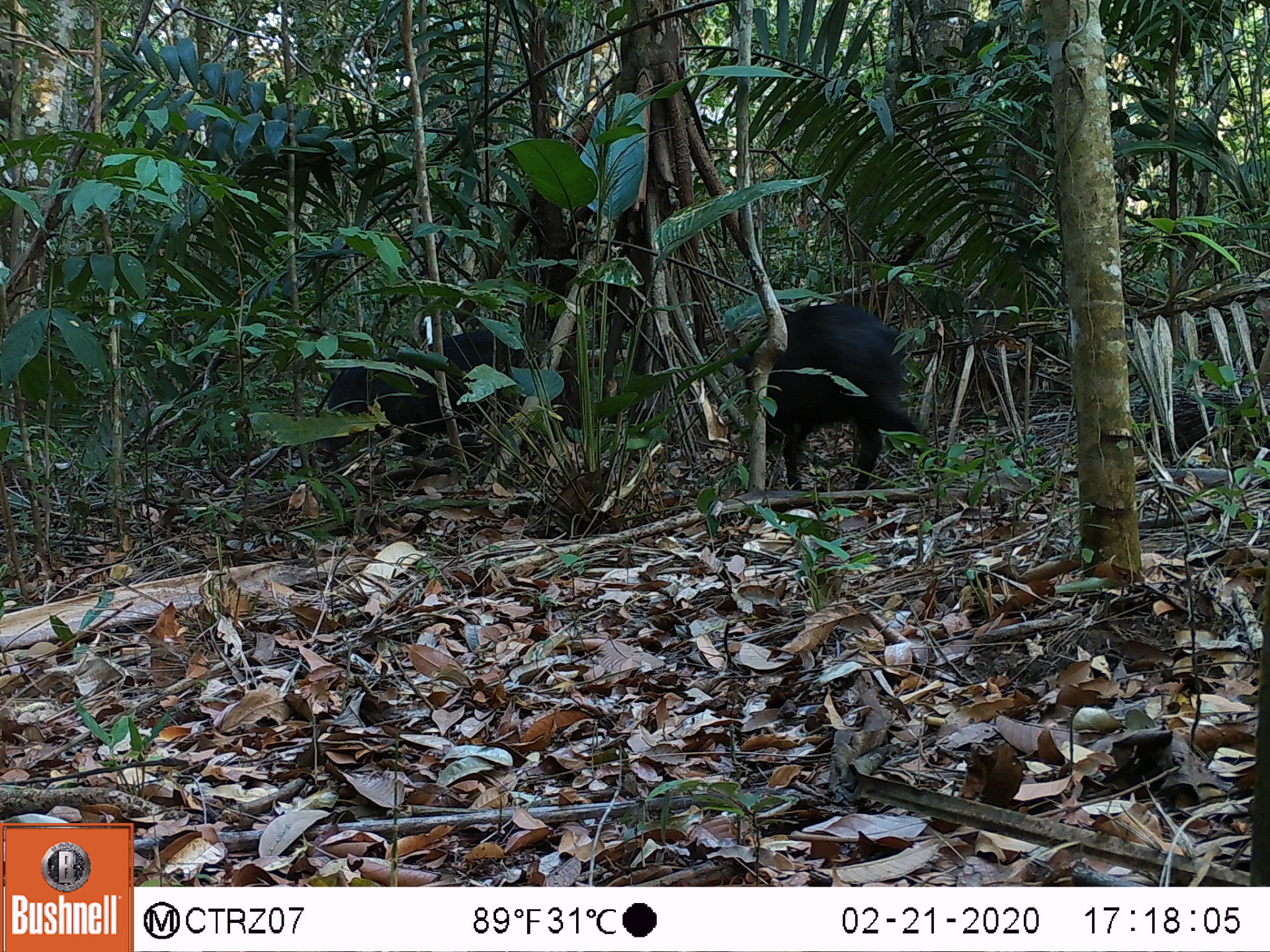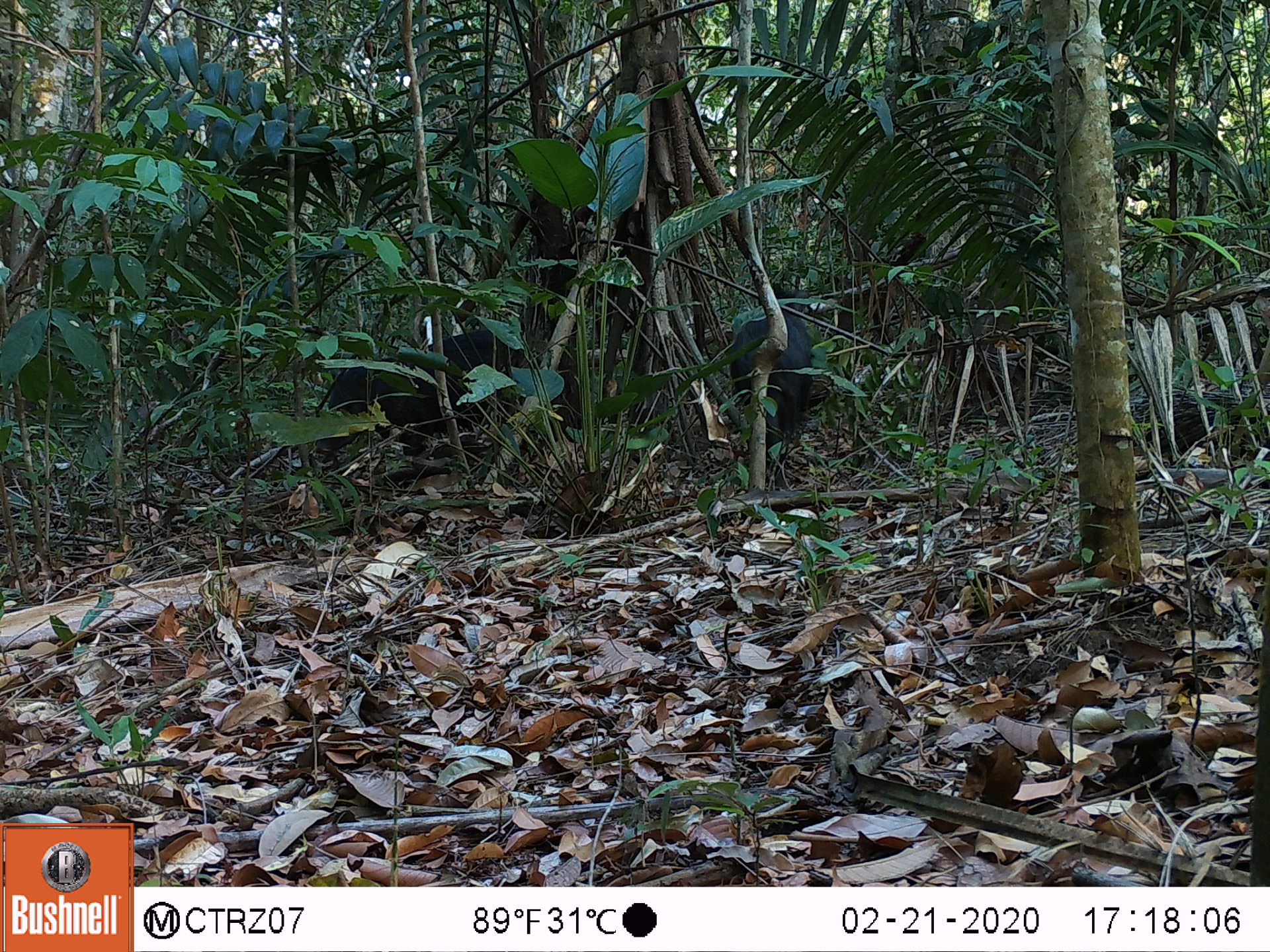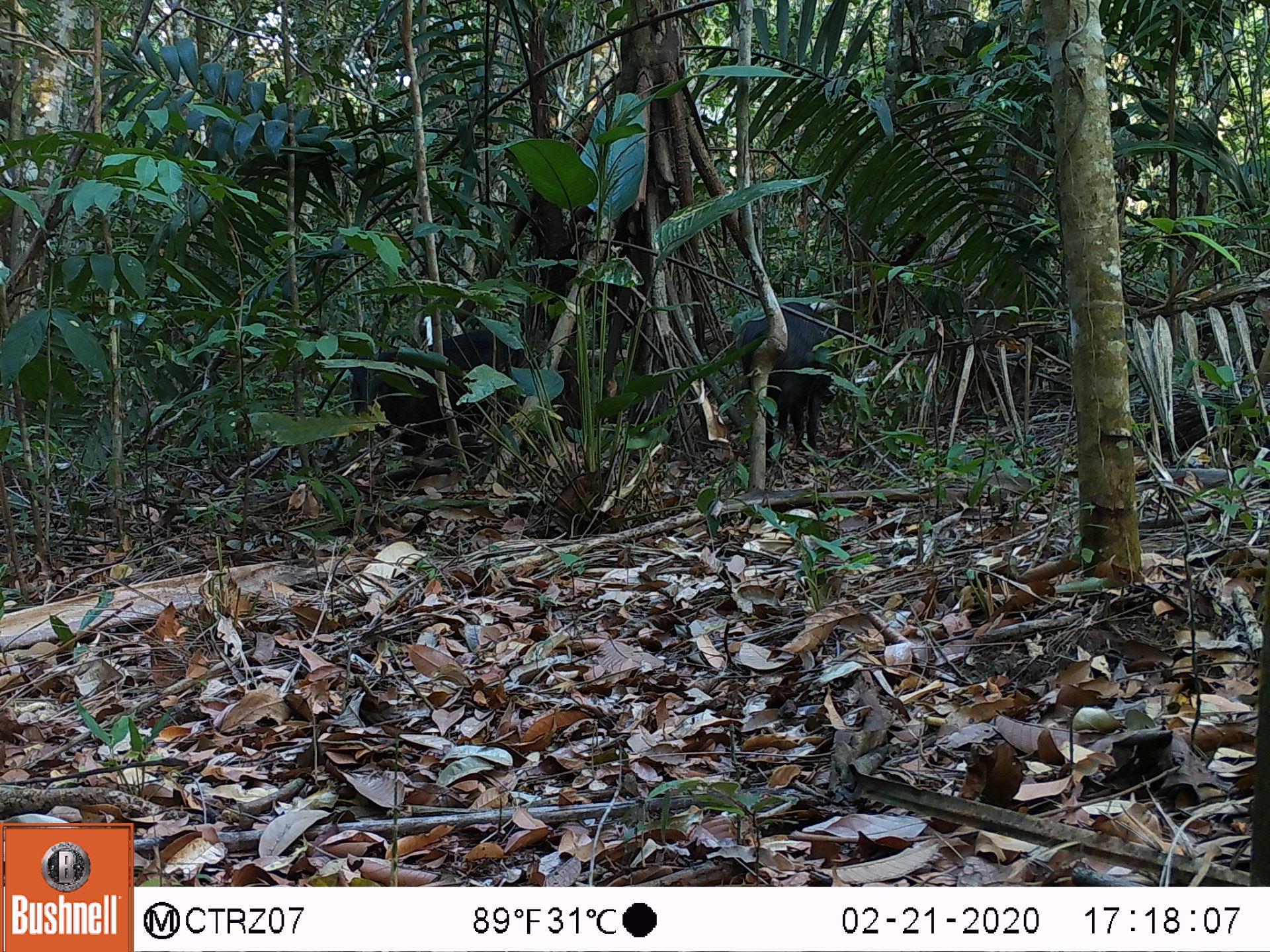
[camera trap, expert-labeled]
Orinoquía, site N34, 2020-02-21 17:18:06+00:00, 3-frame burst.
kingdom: Animalia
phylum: Chordata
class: Mammalia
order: Artiodactyla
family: Tayassuidae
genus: Pecari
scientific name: Pecari tajacu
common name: collared peccary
Collared peccary (Pecari tajacu).